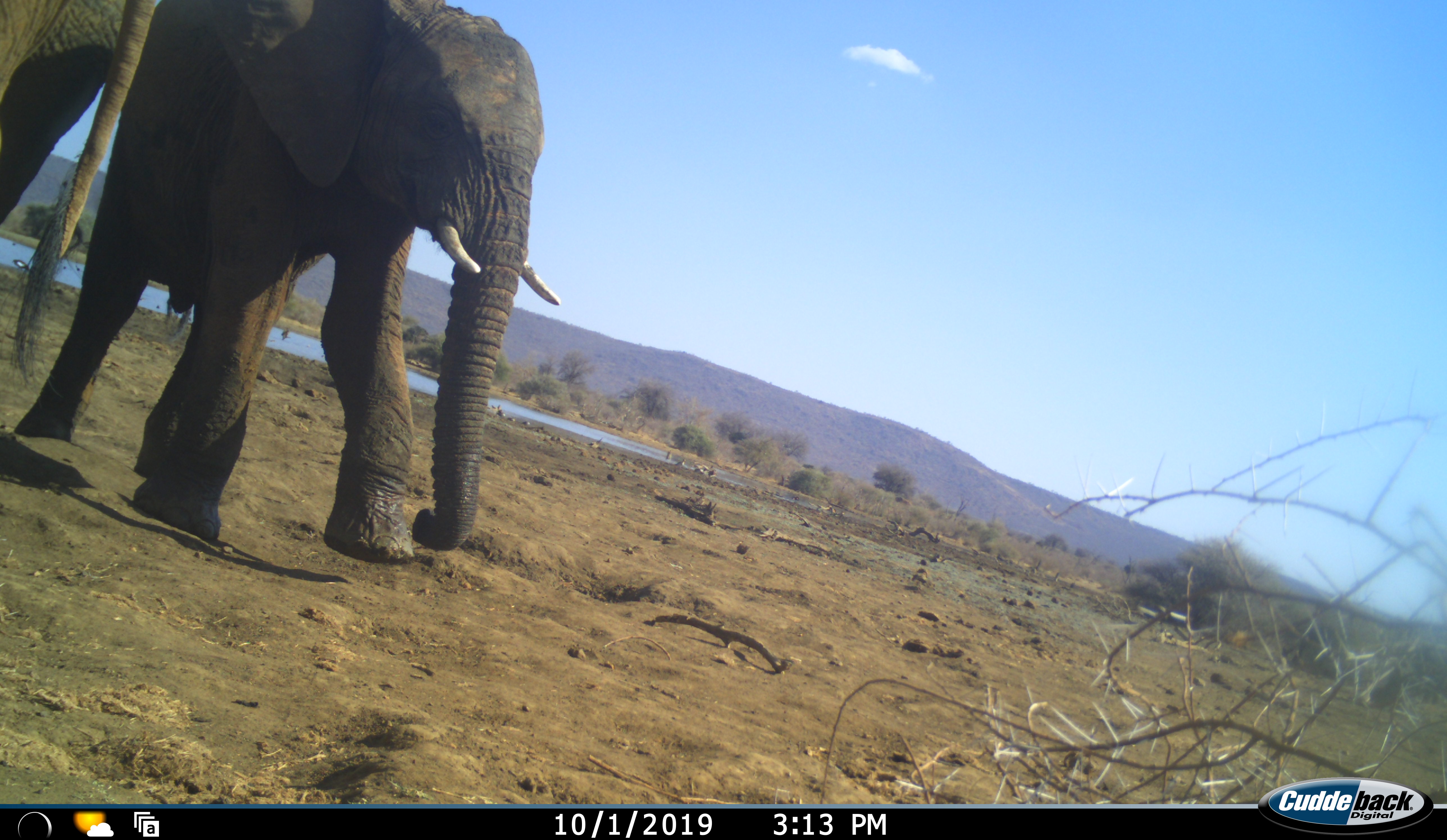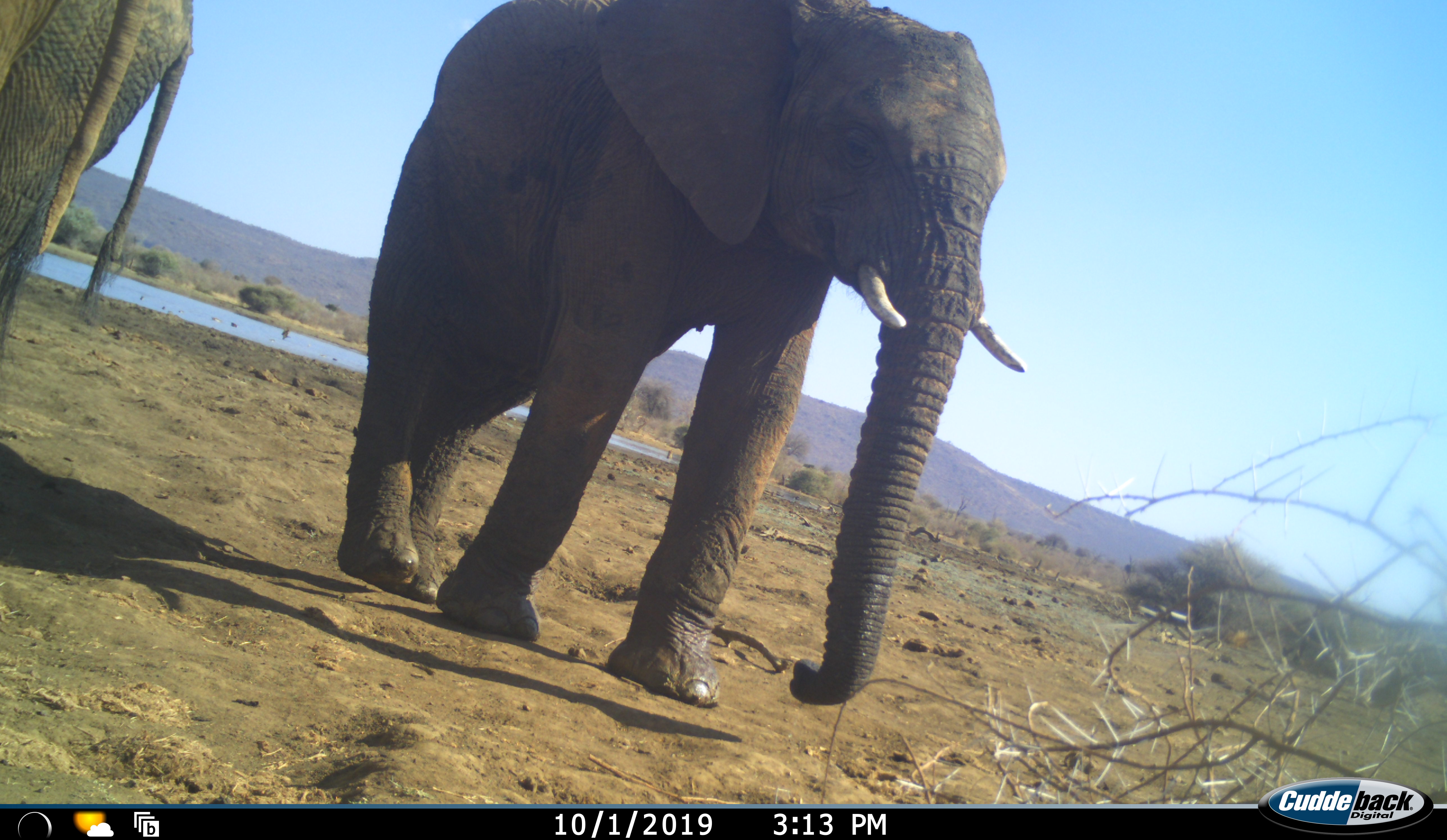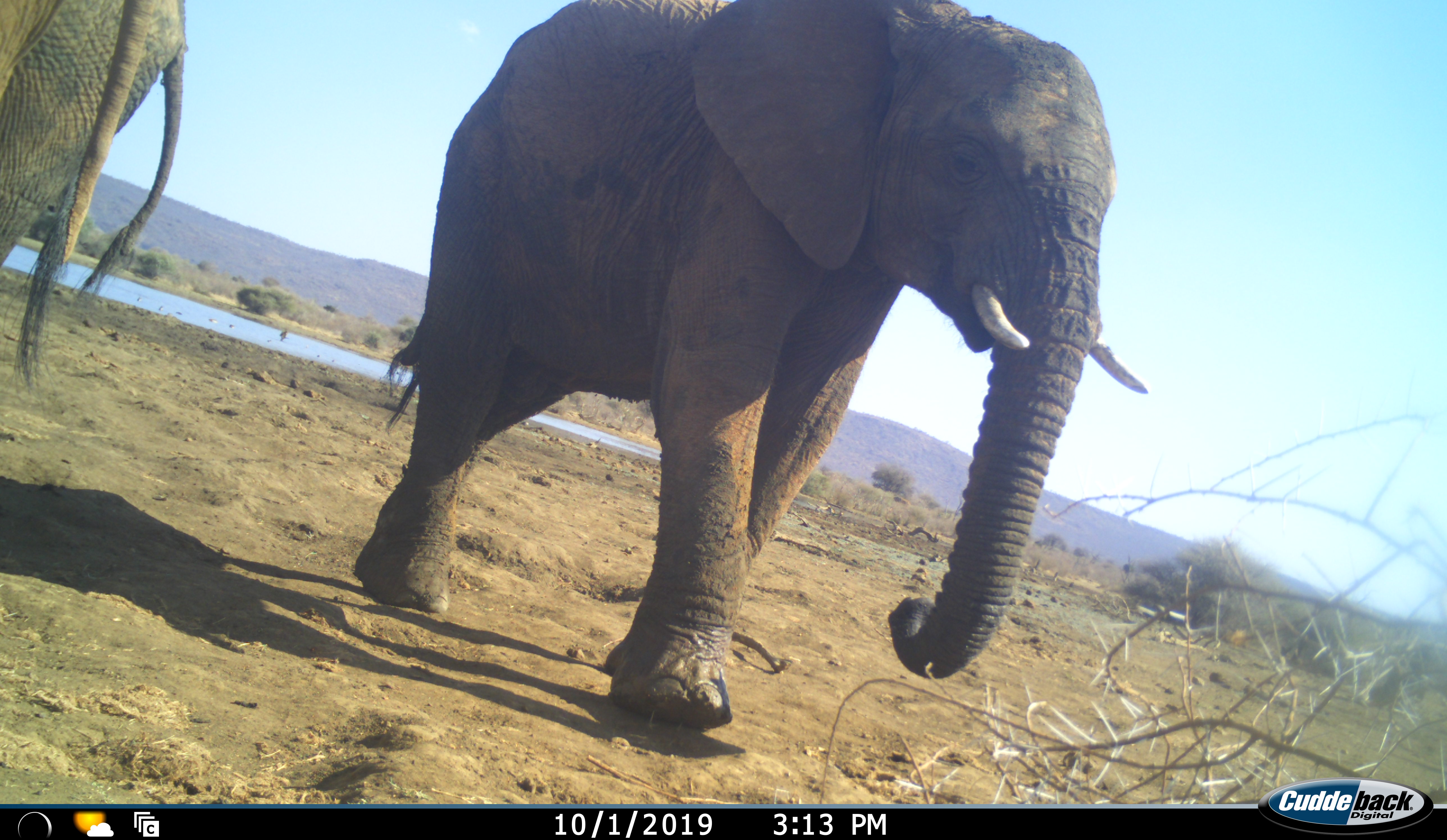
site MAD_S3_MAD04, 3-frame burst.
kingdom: Animalia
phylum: Chordata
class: Mammalia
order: Proboscidea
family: Elephantidae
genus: Loxodonta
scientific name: Loxodonta africana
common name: african bush elephant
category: elephant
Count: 3.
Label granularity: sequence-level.